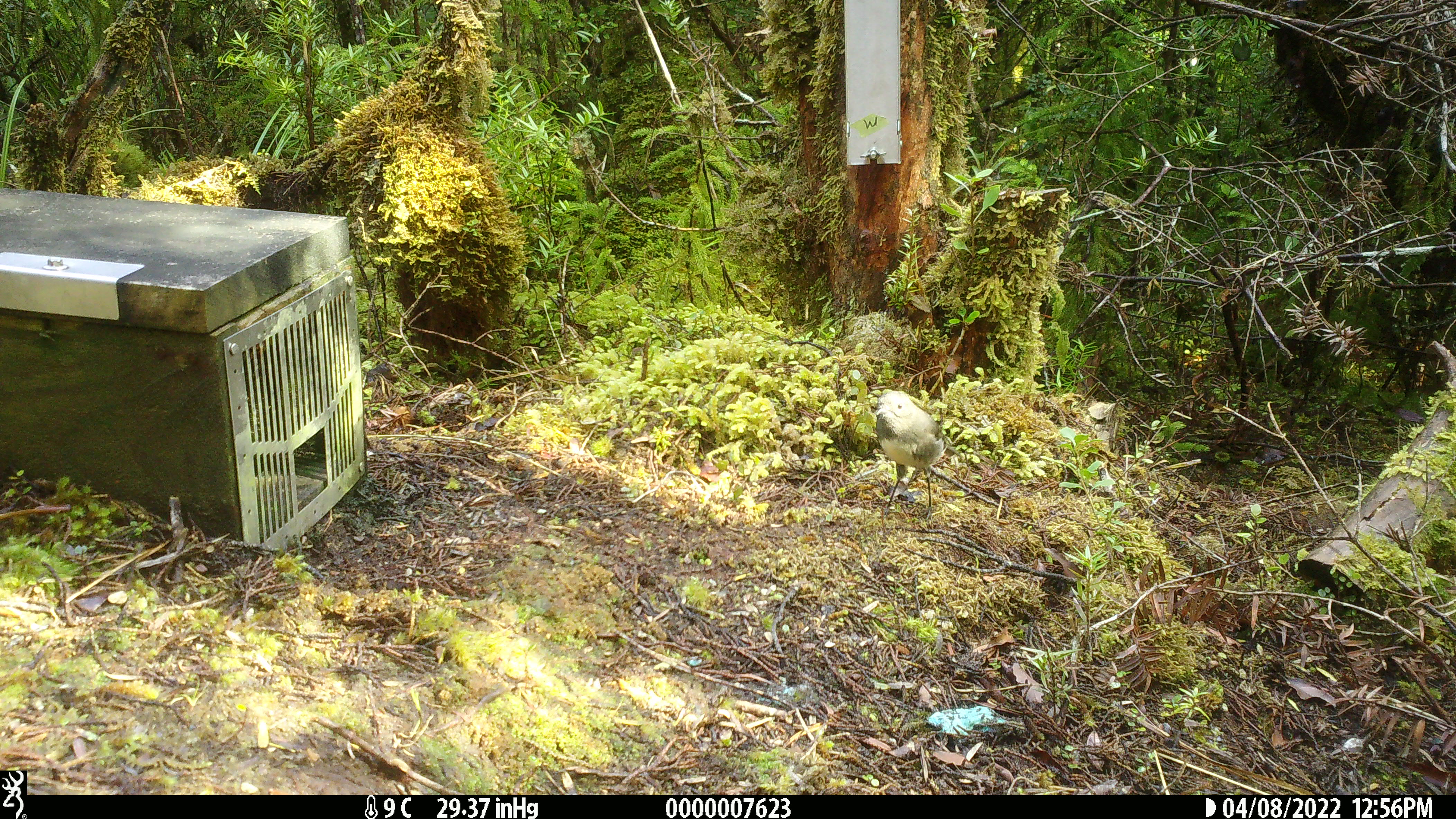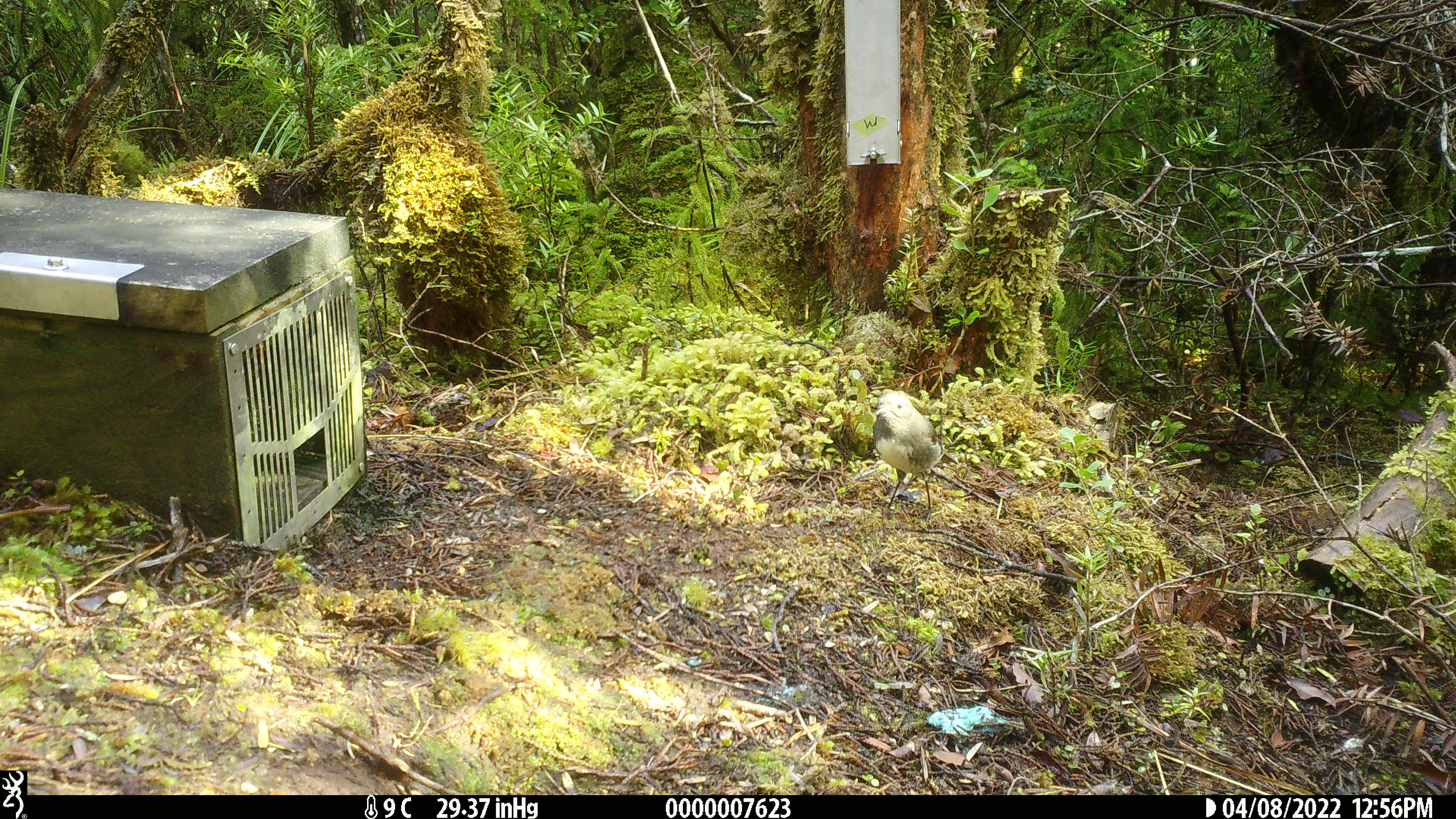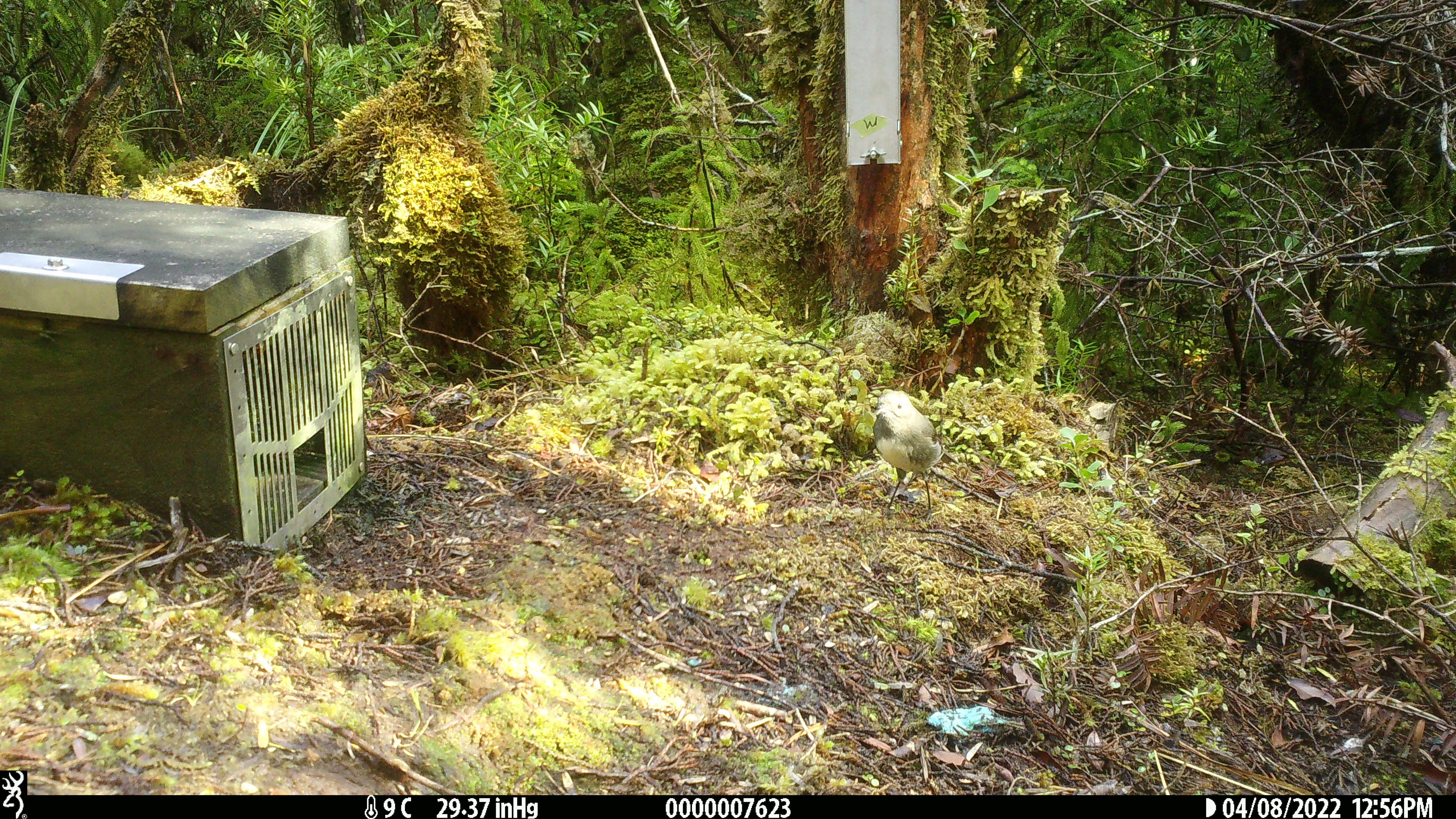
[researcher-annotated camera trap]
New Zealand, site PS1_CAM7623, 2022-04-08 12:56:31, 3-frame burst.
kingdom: Animalia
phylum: Chordata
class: Aves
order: Passeriformes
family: Petroicidae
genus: Petroica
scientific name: Petroica australis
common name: new zealand robin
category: robin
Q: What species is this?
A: Robin (new zealand robin) (Petroica australis).